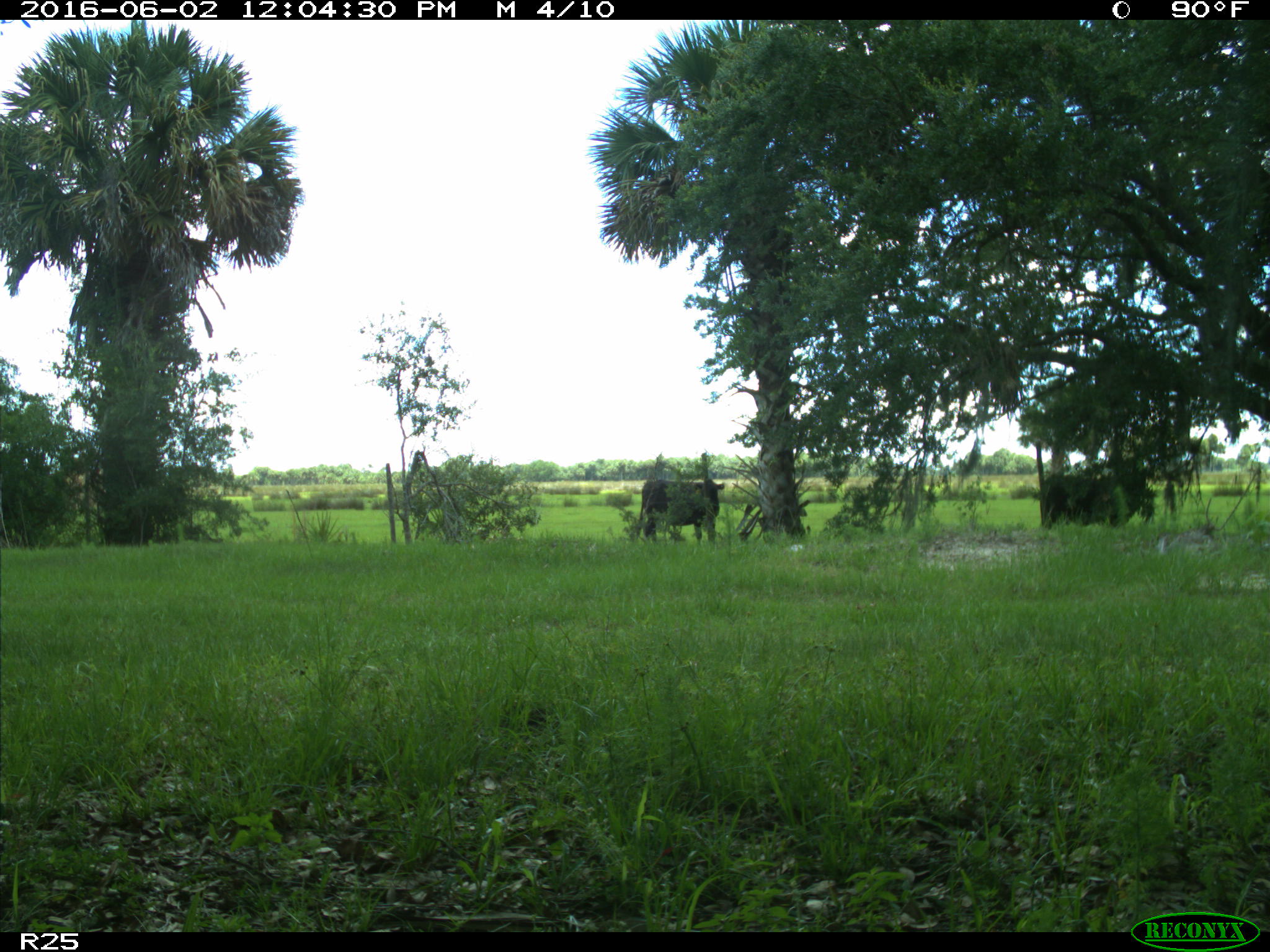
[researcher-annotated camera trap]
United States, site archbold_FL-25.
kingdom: Animalia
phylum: Chordata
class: Mammalia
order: Artiodactyla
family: Bovidae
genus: Bos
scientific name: Bos taurus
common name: domestic cow